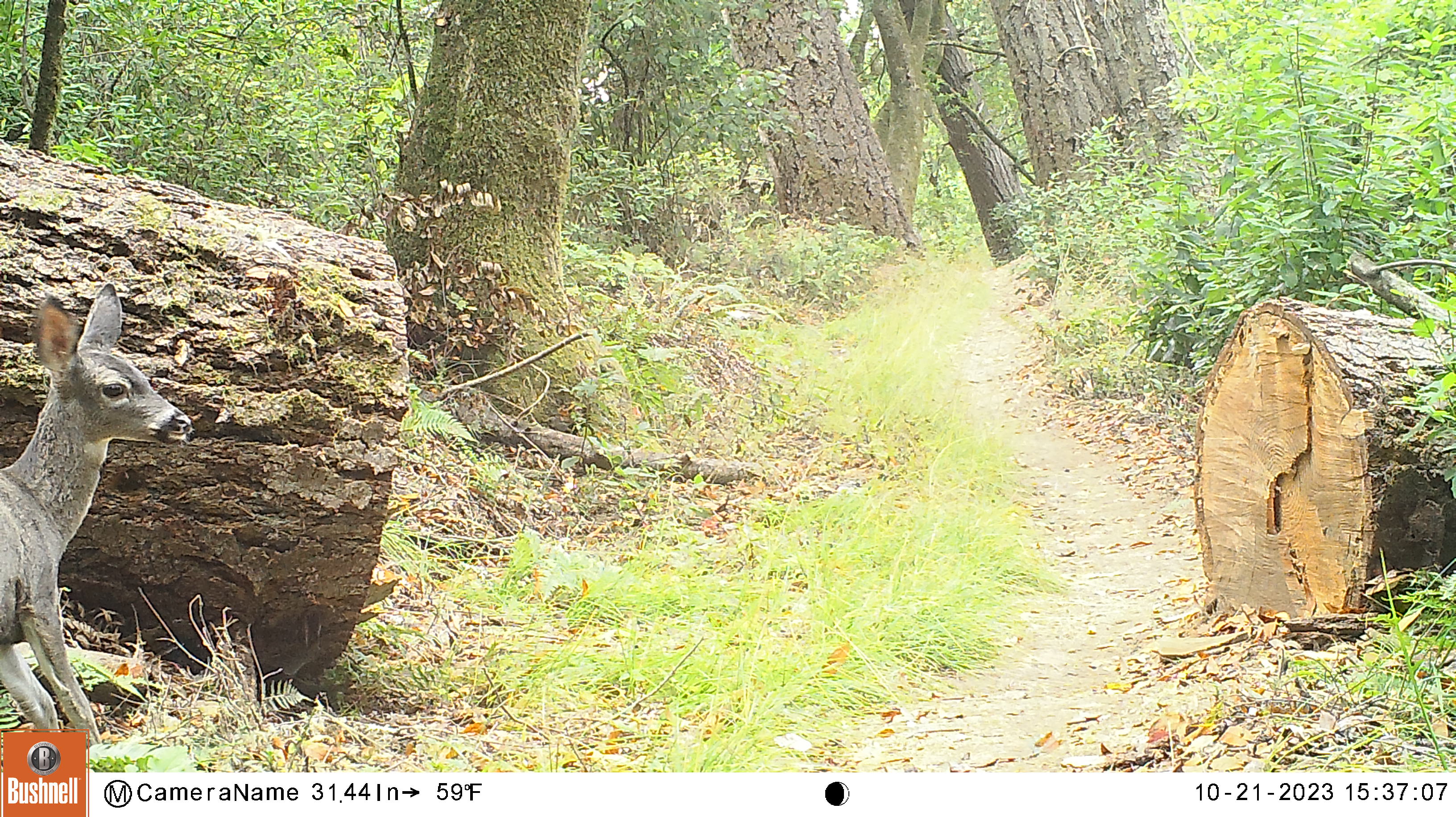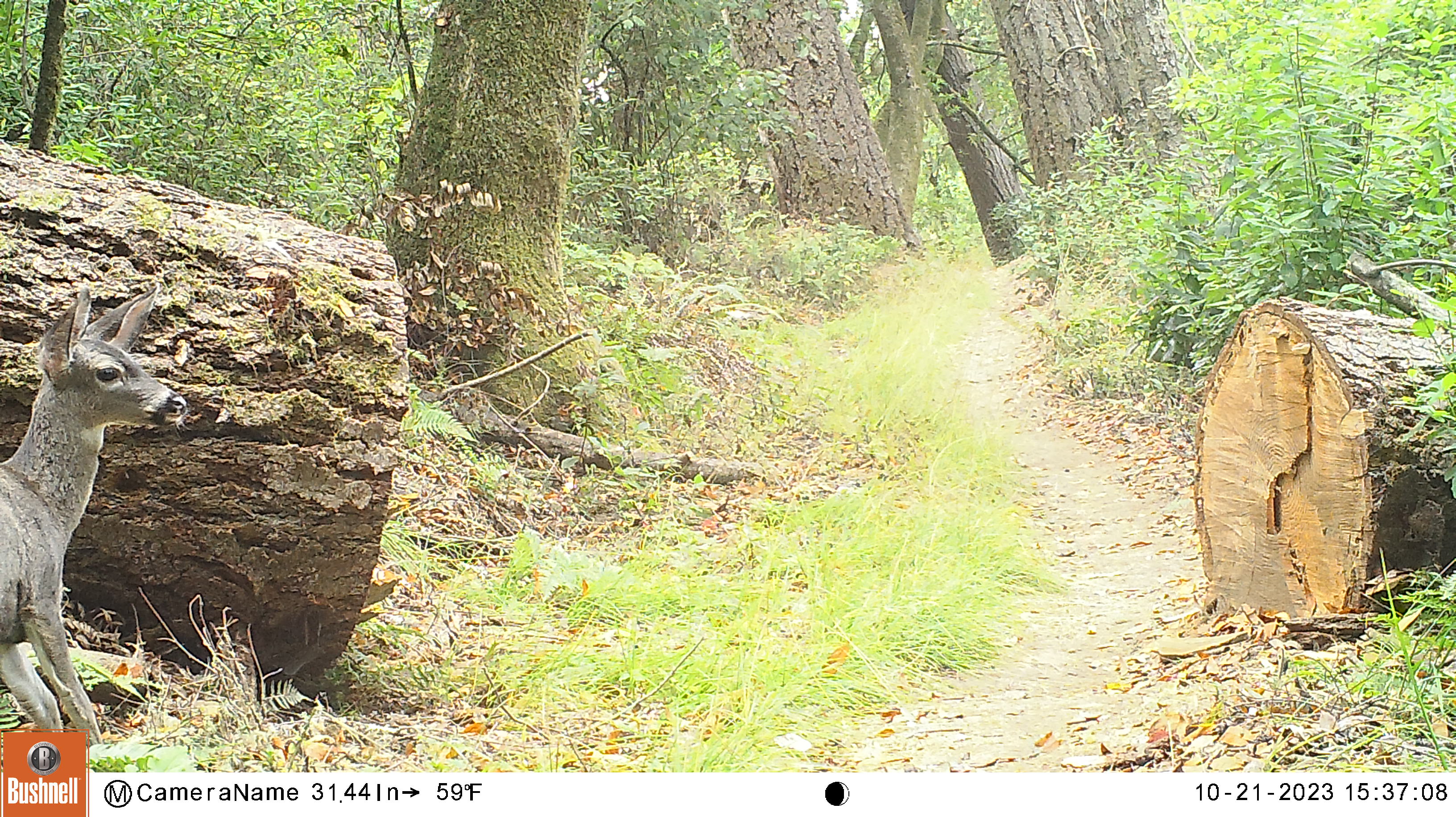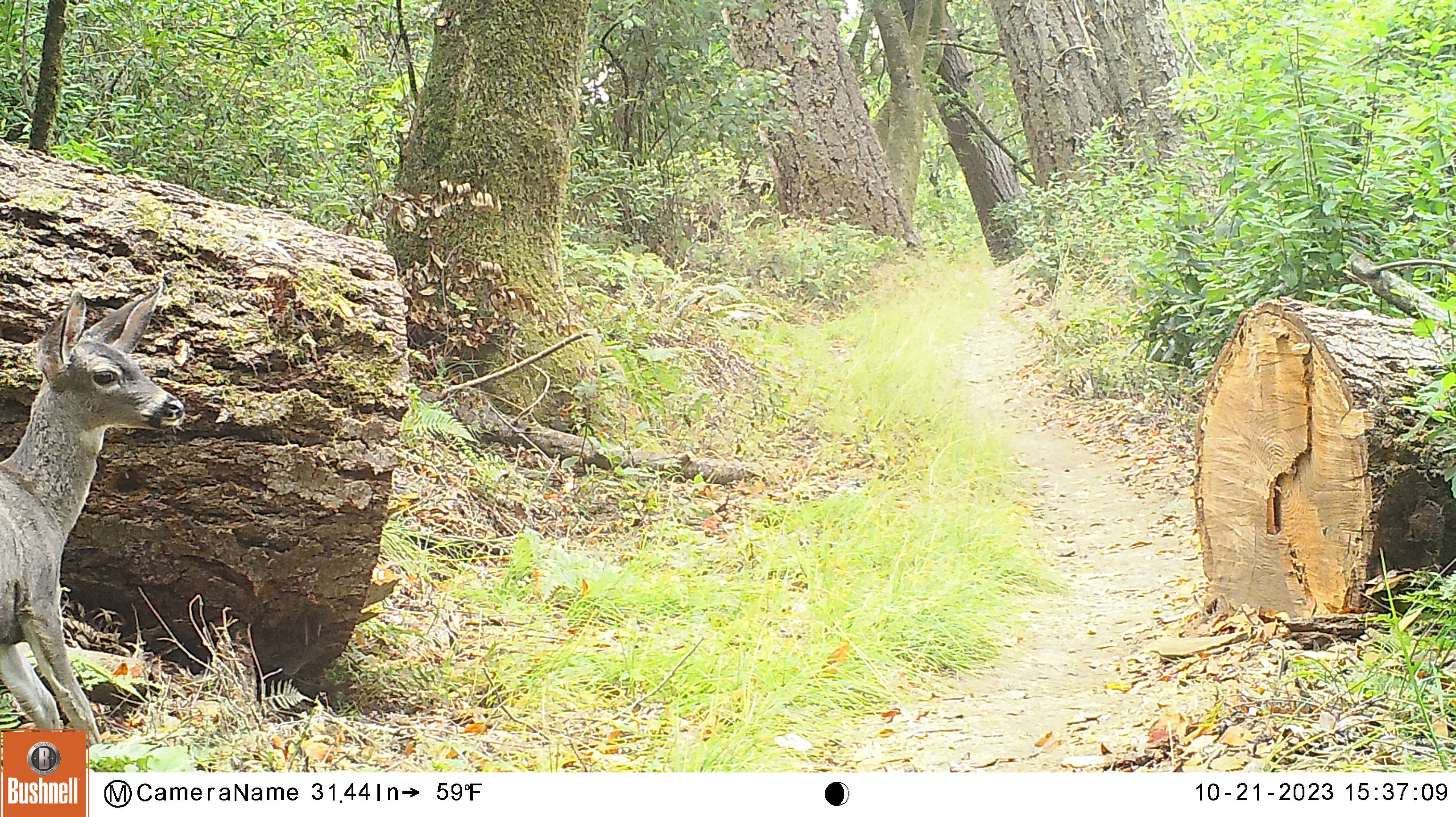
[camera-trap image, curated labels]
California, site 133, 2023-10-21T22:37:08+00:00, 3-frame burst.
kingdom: Animalia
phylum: Chordata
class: Mammalia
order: Artiodactyla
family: Cervidae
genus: Odocoileus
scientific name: Odocoileus hemionus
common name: mule deer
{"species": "mule deer (Odocoileus hemionus)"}